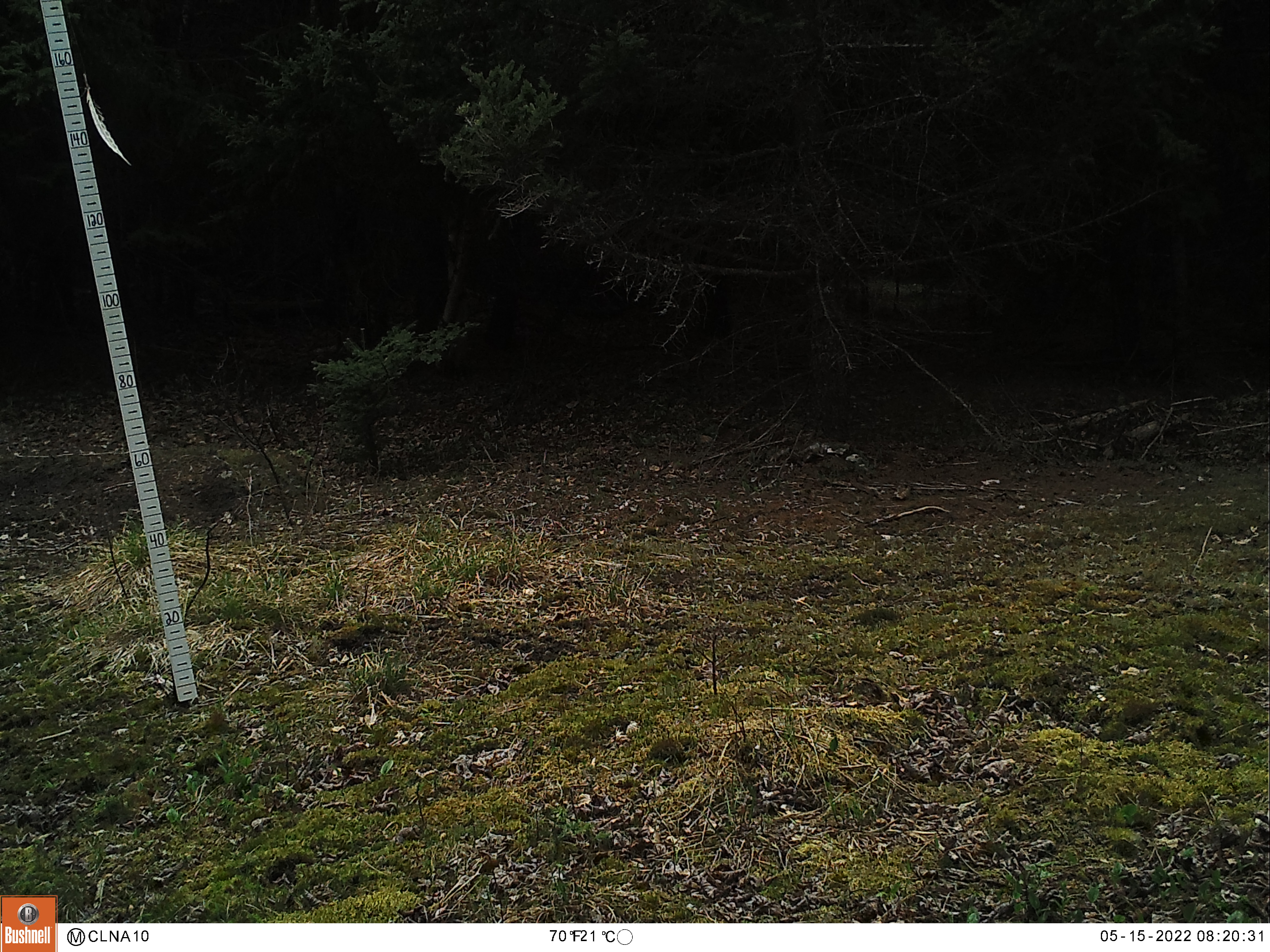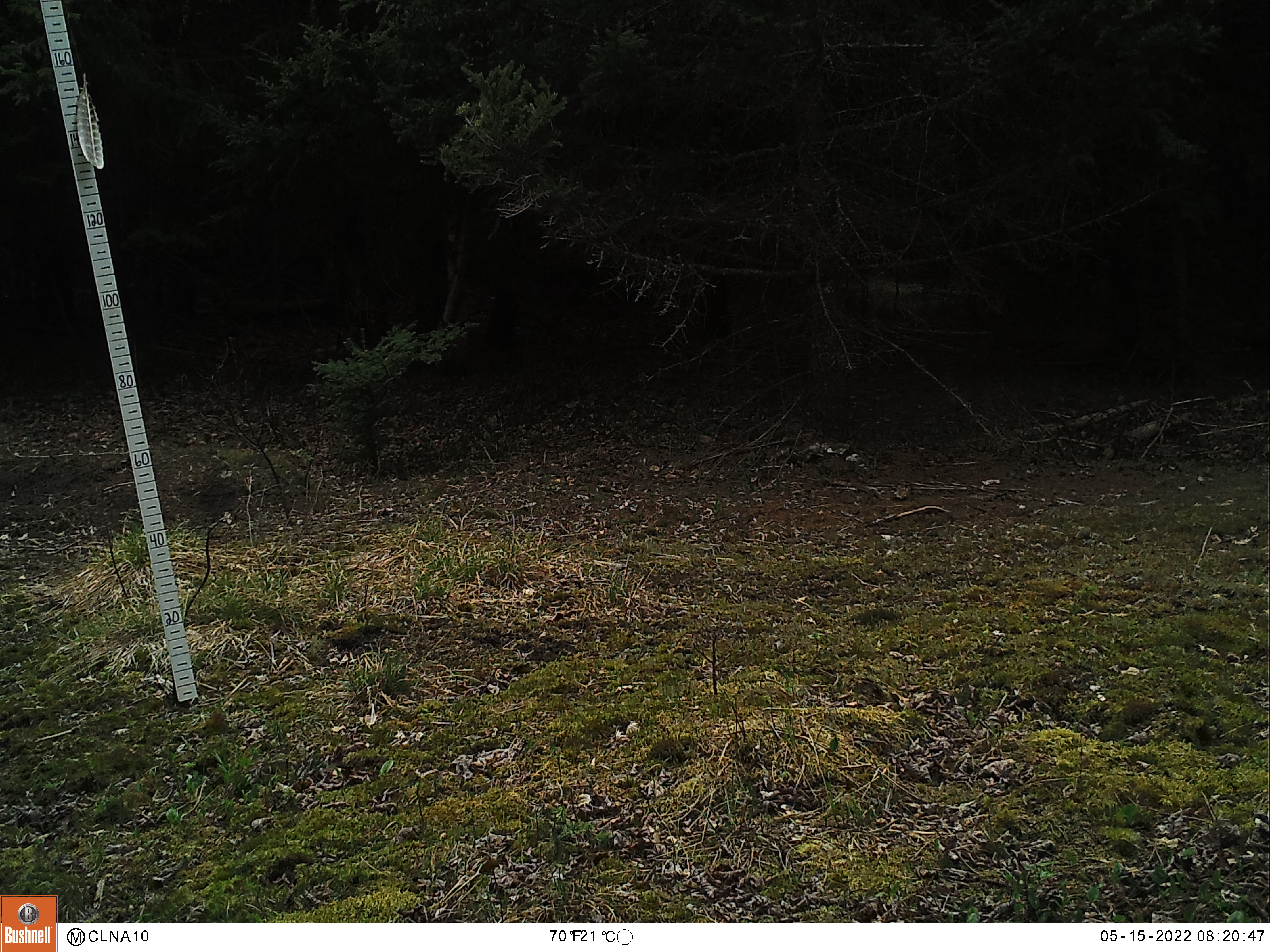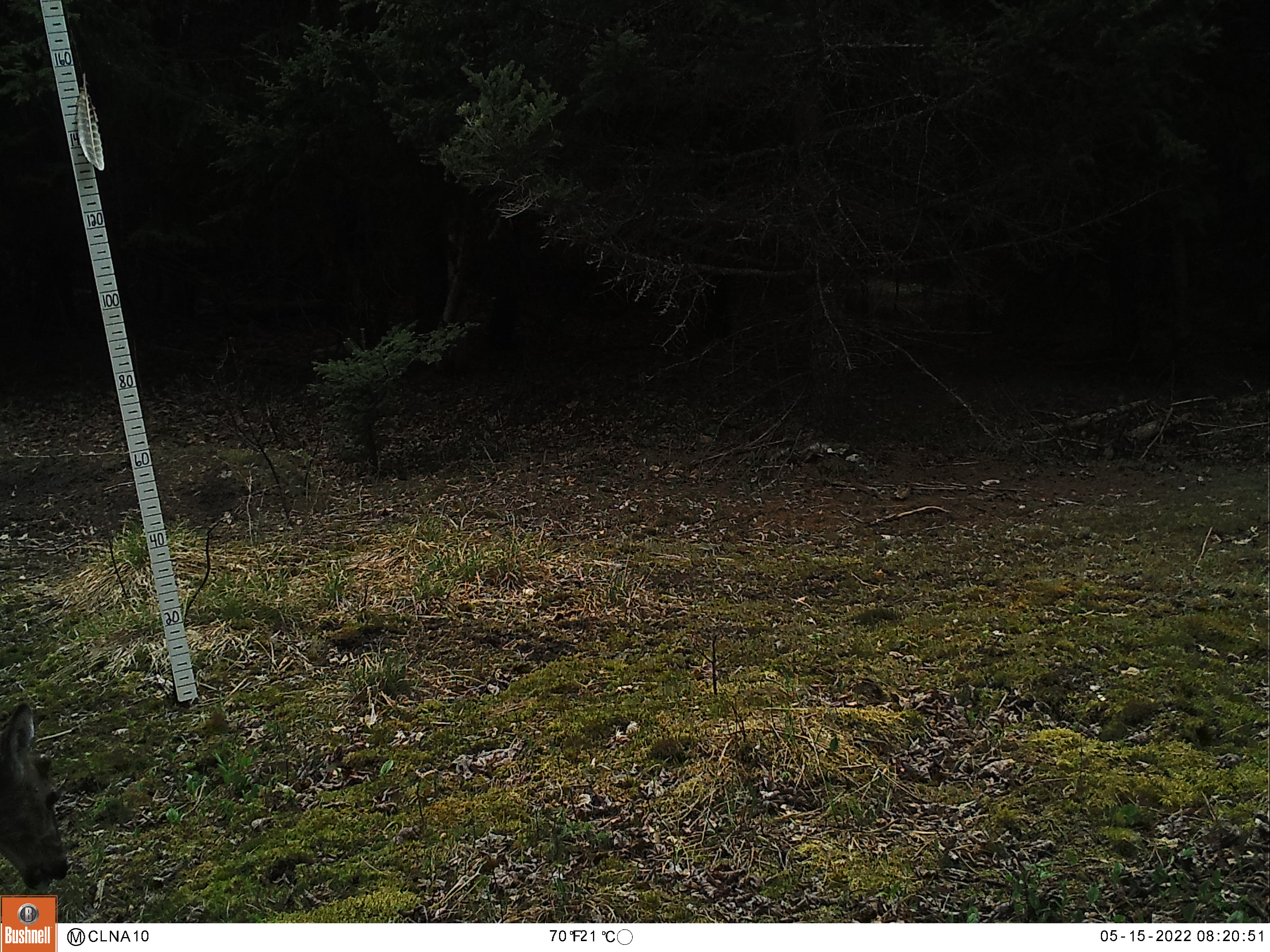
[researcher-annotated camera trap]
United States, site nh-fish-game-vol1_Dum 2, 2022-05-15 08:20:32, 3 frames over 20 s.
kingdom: Animalia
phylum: Chordata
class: Mammalia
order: Artiodactyla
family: Cervidae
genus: Odocoileus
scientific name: Odocoileus virginianus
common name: white-tailed deer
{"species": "white-tailed deer (Odocoileus virginianus)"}